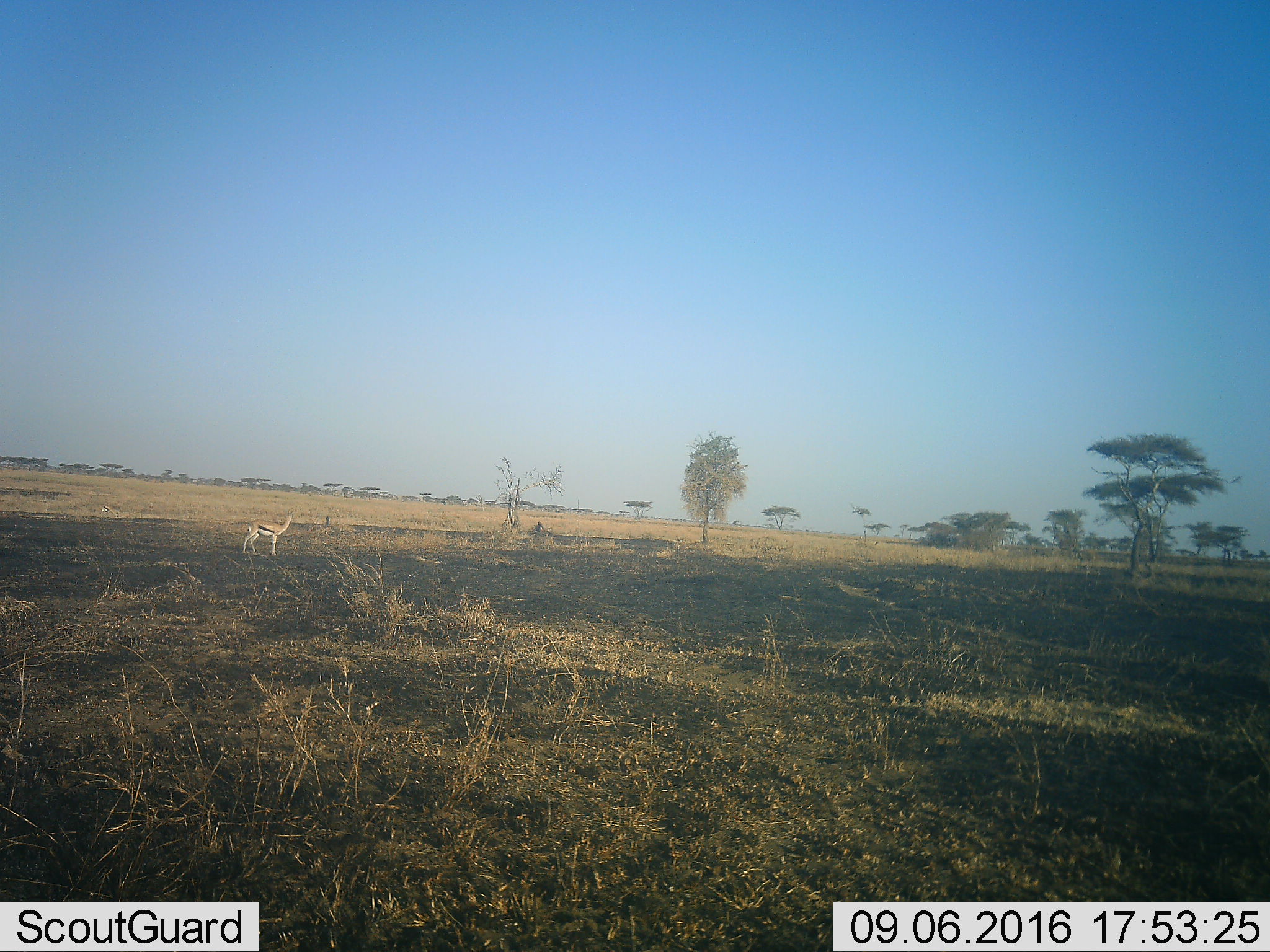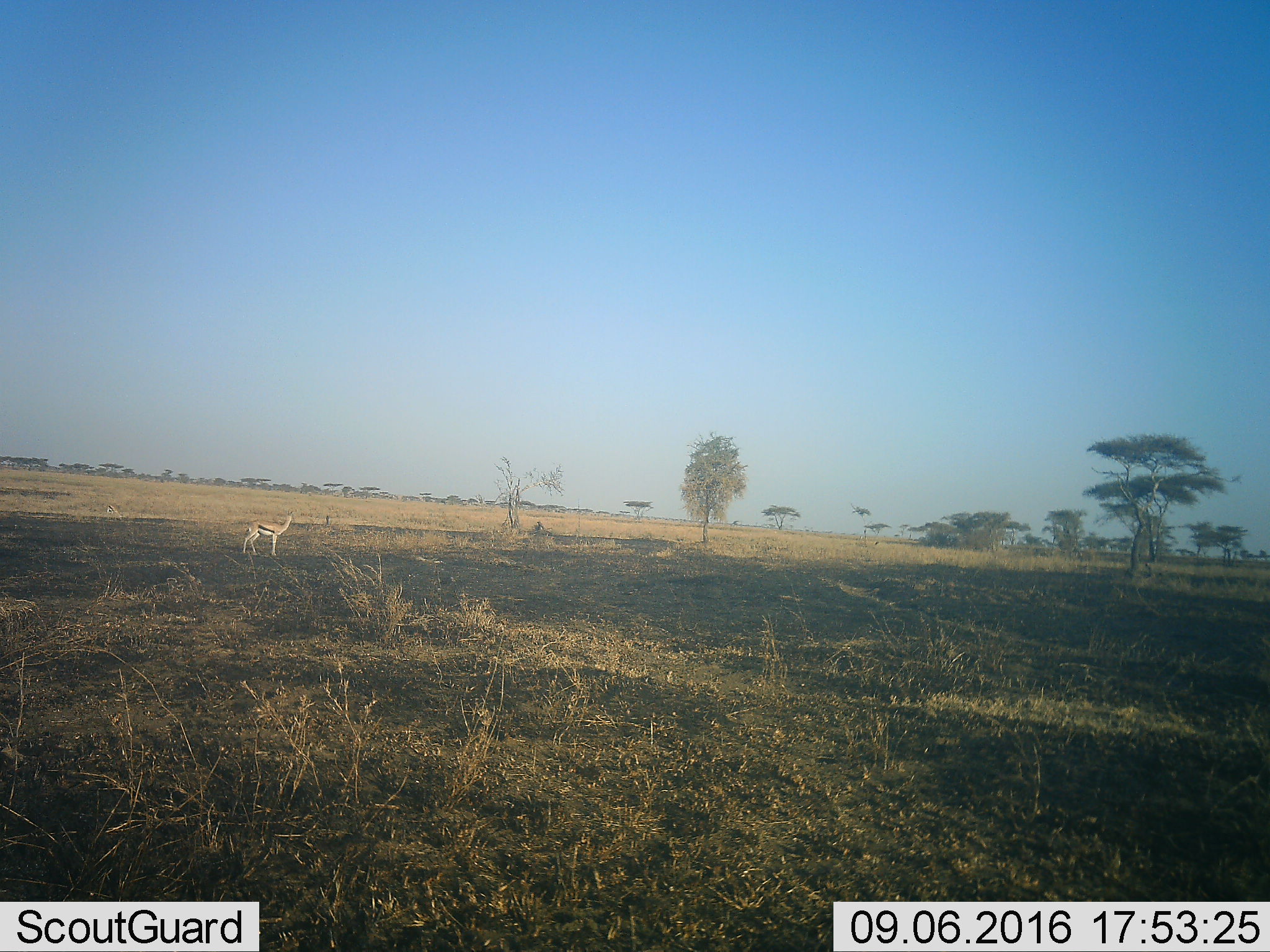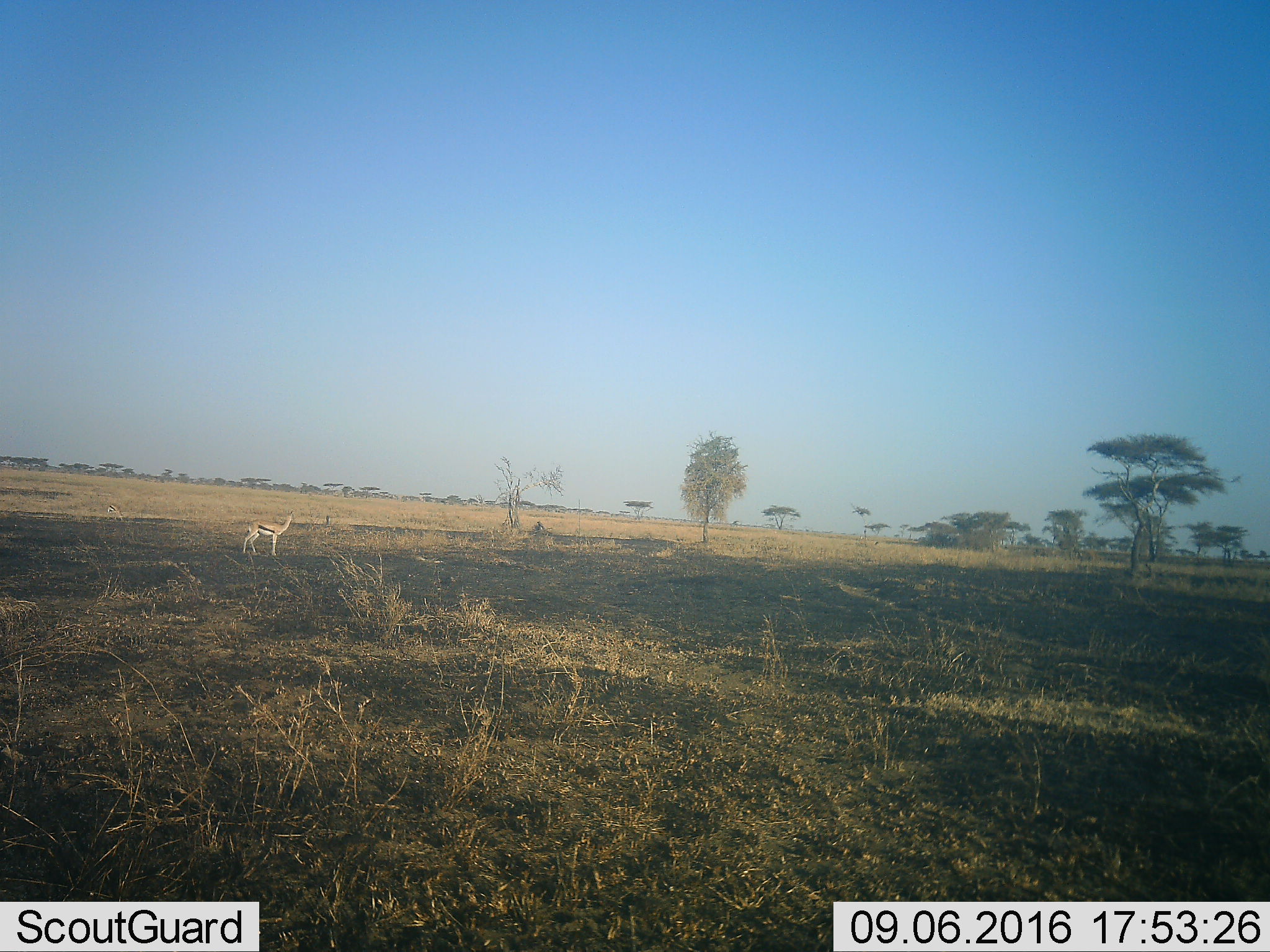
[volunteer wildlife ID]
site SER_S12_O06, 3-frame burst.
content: unidentified animal